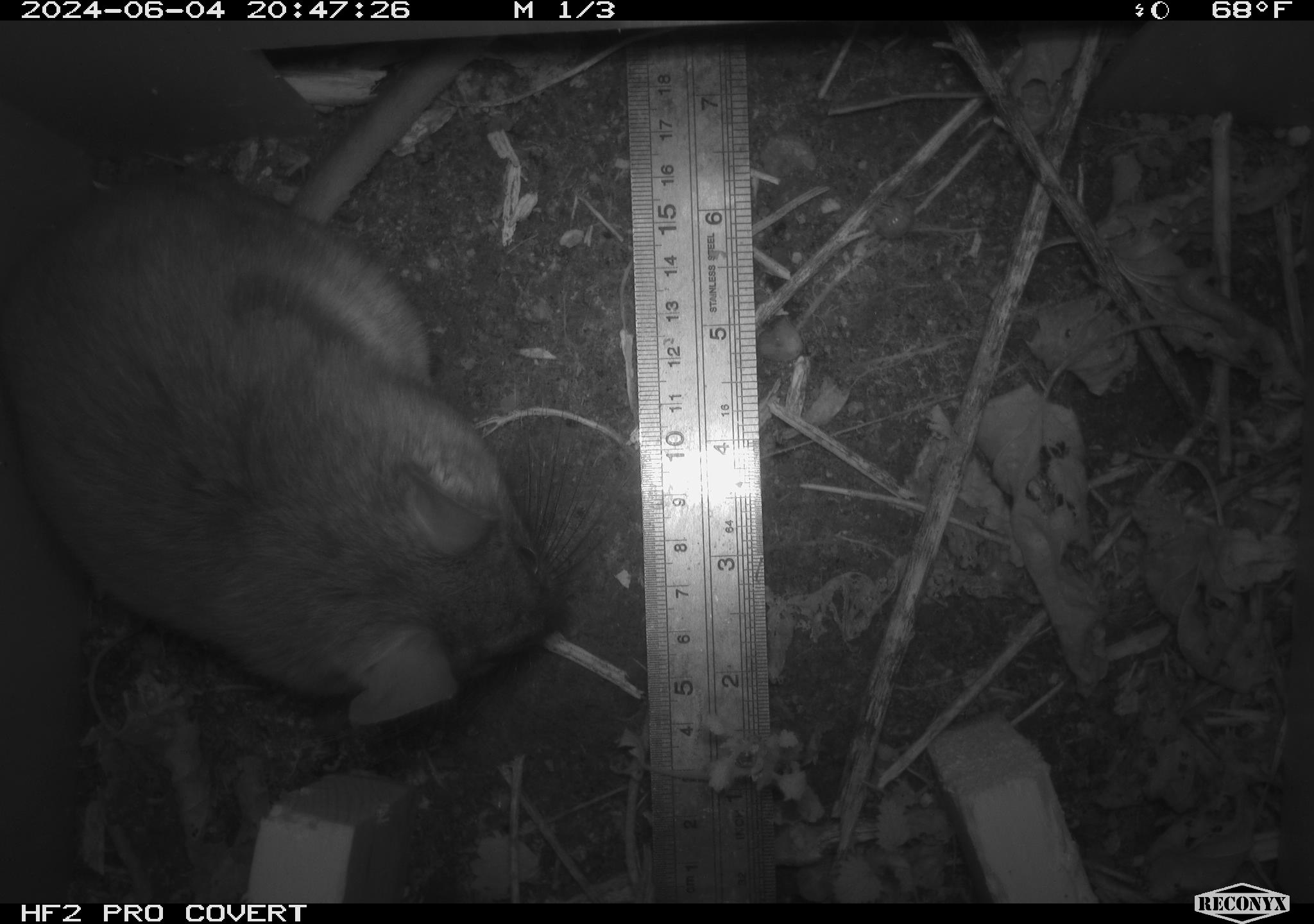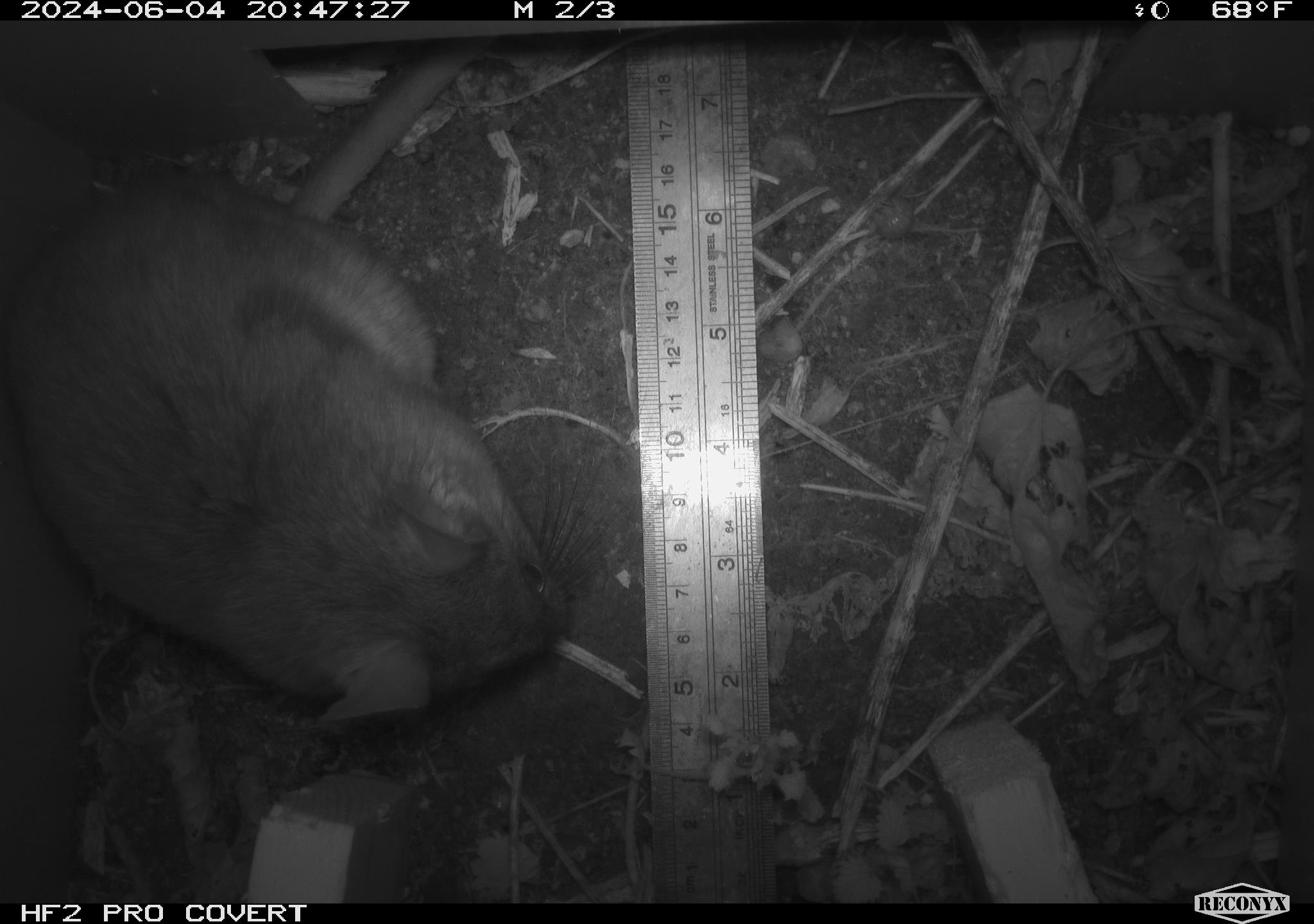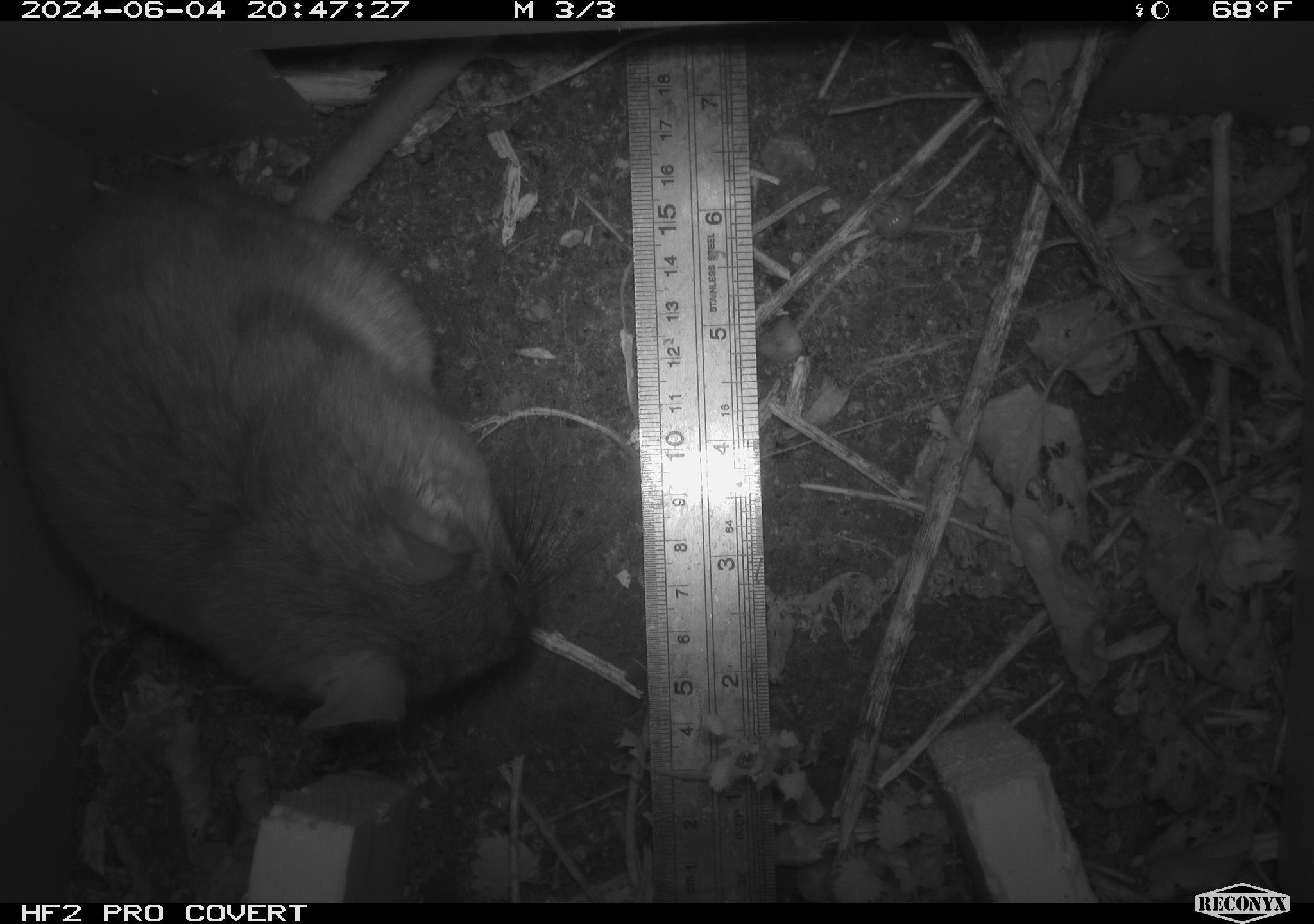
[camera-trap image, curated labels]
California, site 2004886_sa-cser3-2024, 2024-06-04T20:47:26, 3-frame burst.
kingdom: Animalia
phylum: Chordata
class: Mammalia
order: Rodentia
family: Muridae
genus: Rattus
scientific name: Rattus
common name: rat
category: rattus species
Rattus species (rat) (Rattus).